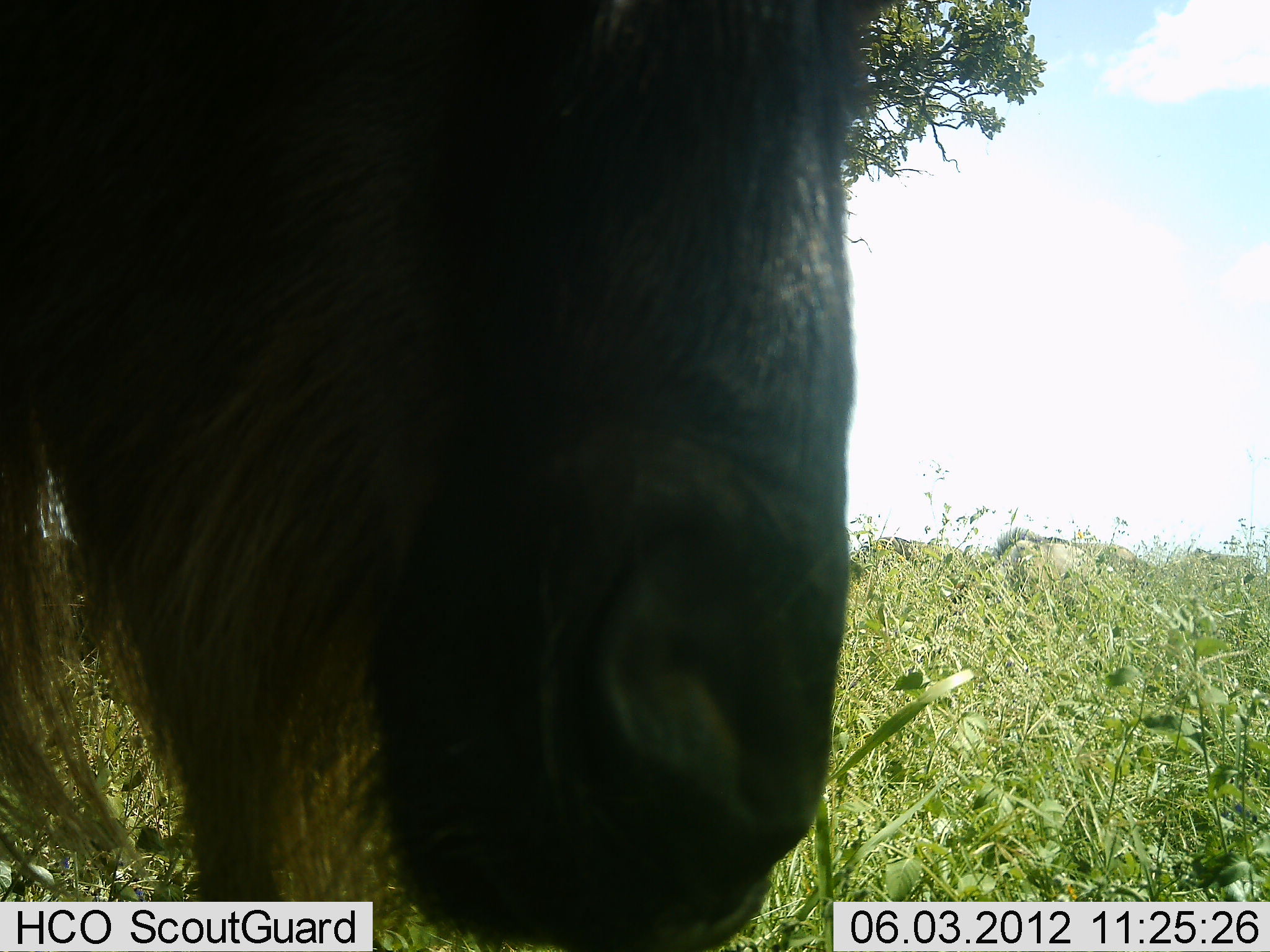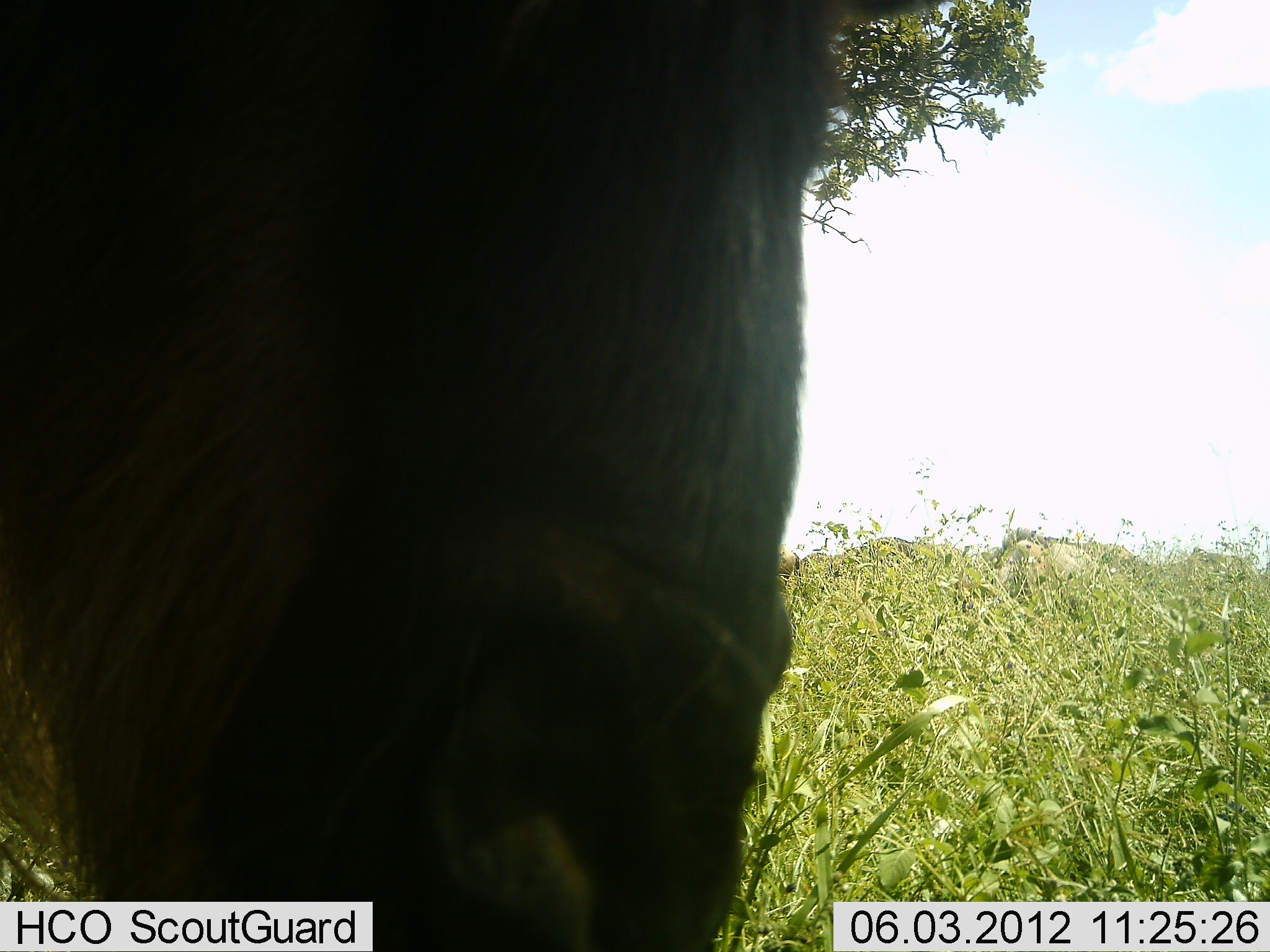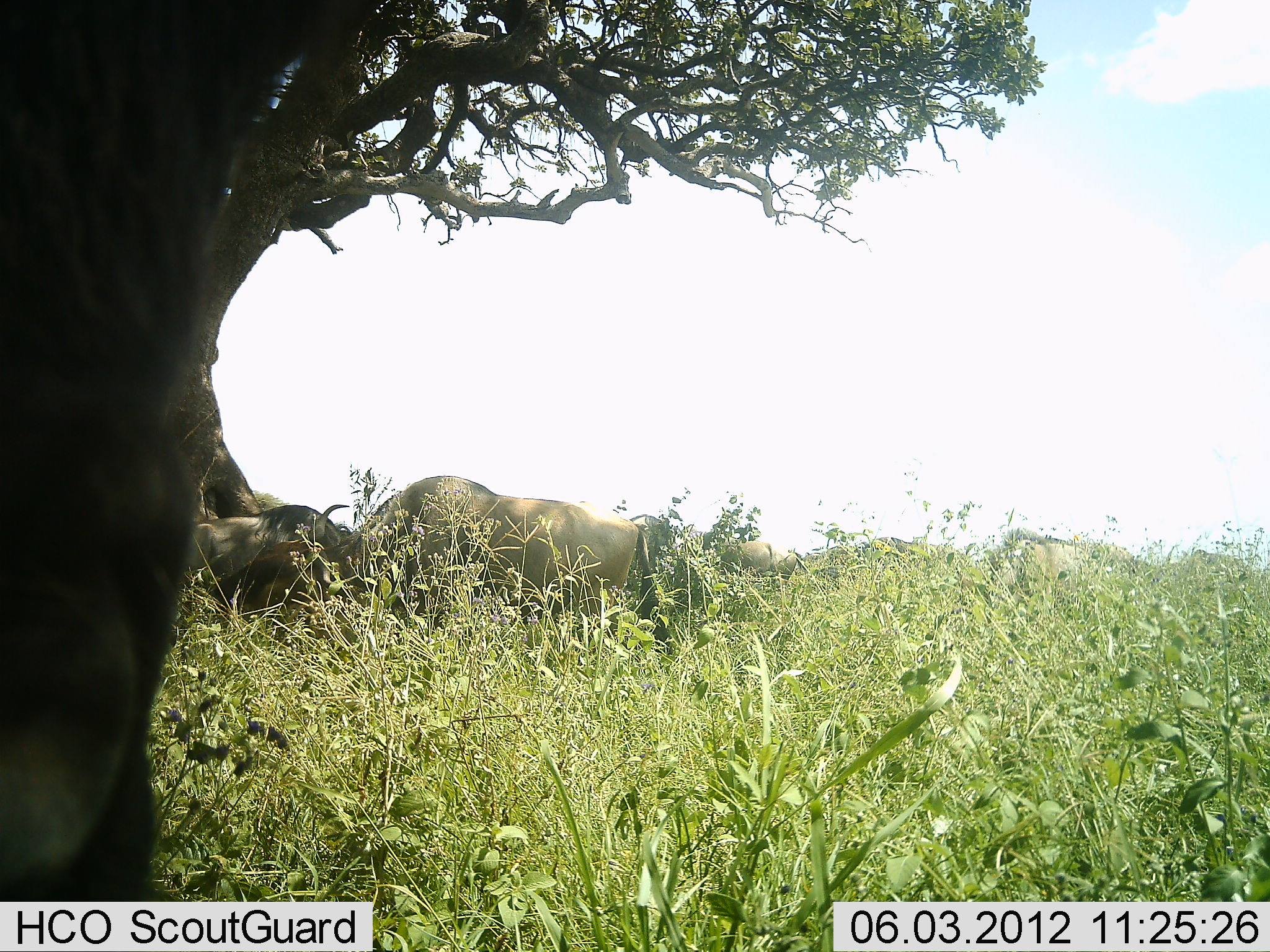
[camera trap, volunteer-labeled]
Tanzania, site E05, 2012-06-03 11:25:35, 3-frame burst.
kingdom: Animalia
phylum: Chordata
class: Mammalia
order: Artiodactyla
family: Bovidae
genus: Connochaetes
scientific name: Connochaetes taurinus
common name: blue wildebeest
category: wildebeest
Wildebeest (blue wildebeest) (Connochaetes taurinus), count 3. Behavior (volunteer vote fractions): standing 20%, resting 20%, moving 10%, interacting 10%. Young present (vote fraction): 0%. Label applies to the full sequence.